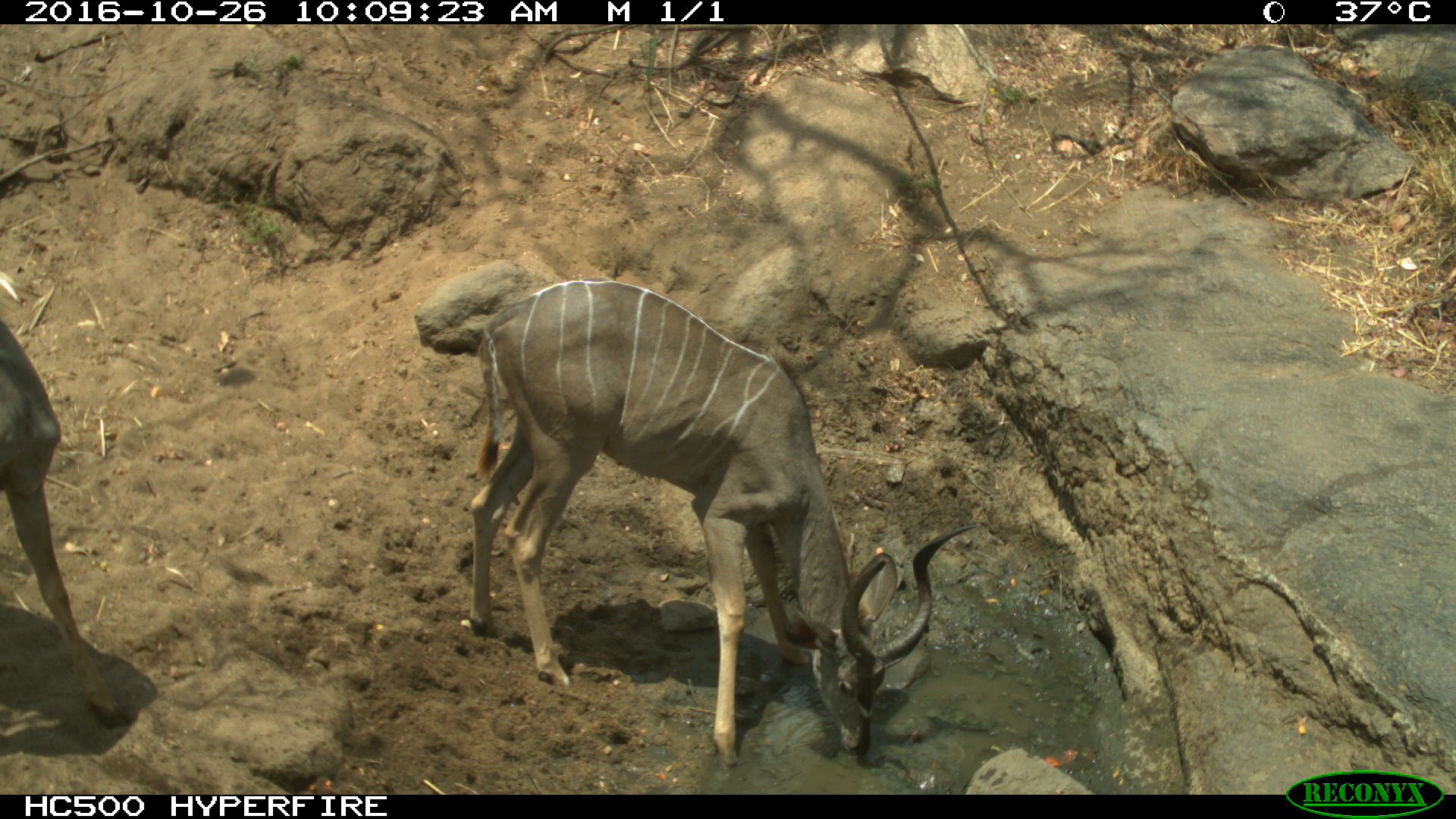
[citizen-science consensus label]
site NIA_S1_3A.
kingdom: Animalia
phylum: Chordata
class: Mammalia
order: Artiodactyla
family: Bovidae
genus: Tragelaphus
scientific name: Tragelaphus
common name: kudu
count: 2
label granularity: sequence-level